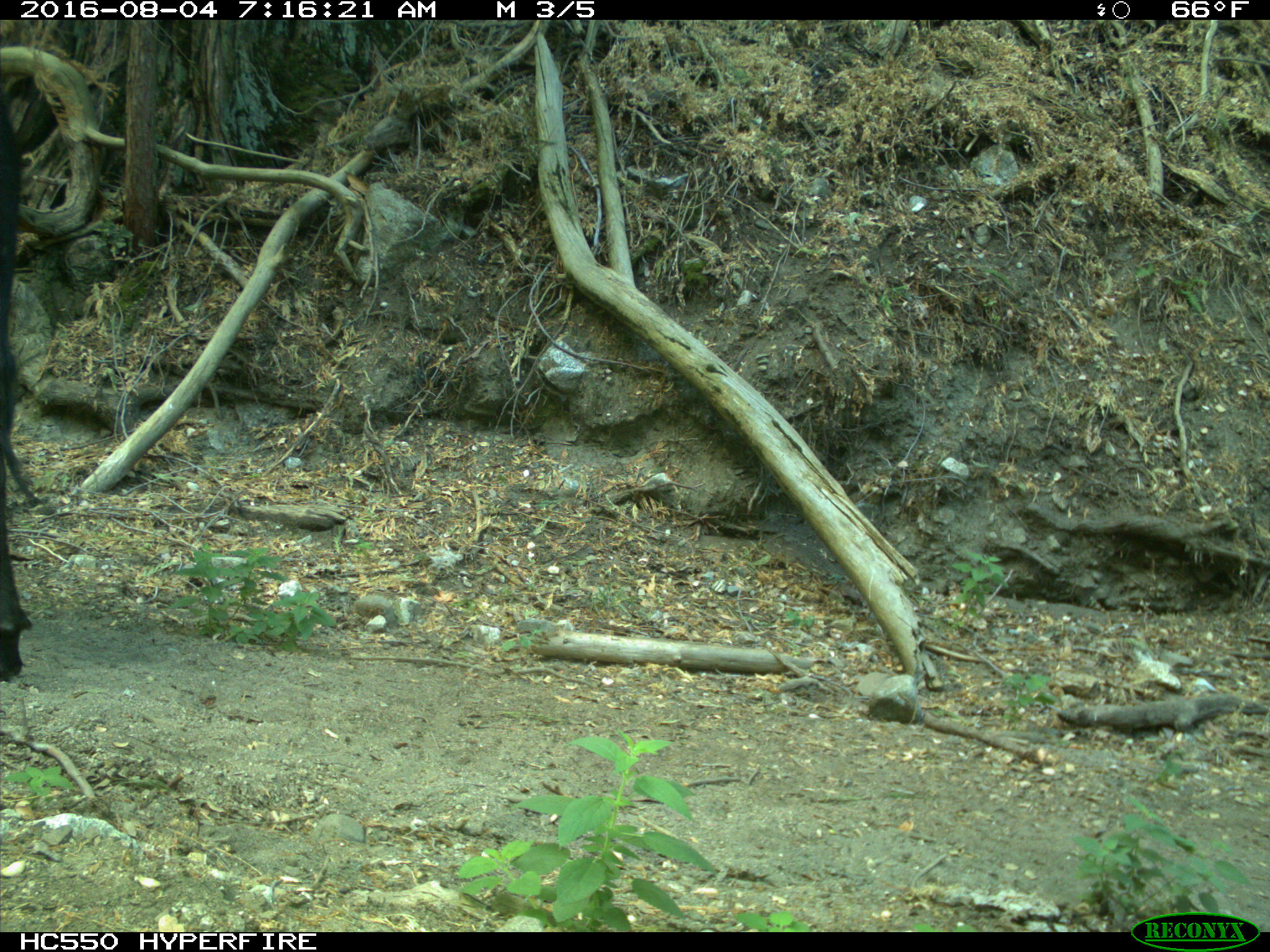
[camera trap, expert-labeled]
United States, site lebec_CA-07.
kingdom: Animalia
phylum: Chordata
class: Mammalia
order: Artiodactyla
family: Bovidae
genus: Bos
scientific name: Bos taurus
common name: domestic cow